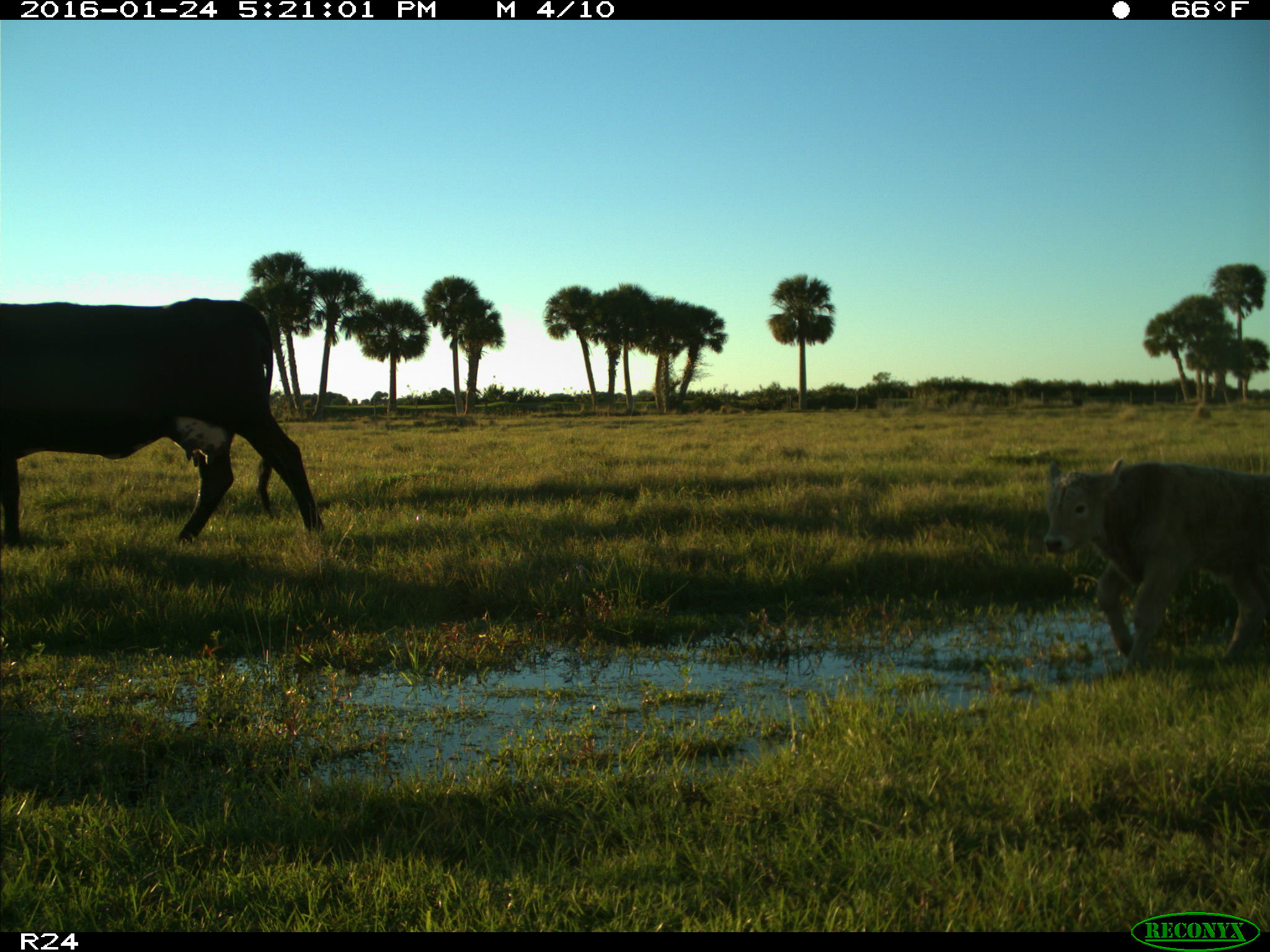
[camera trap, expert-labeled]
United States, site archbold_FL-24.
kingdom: Animalia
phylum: Chordata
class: Mammalia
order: Artiodactyla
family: Bovidae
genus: Bos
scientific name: Bos taurus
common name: domestic cow